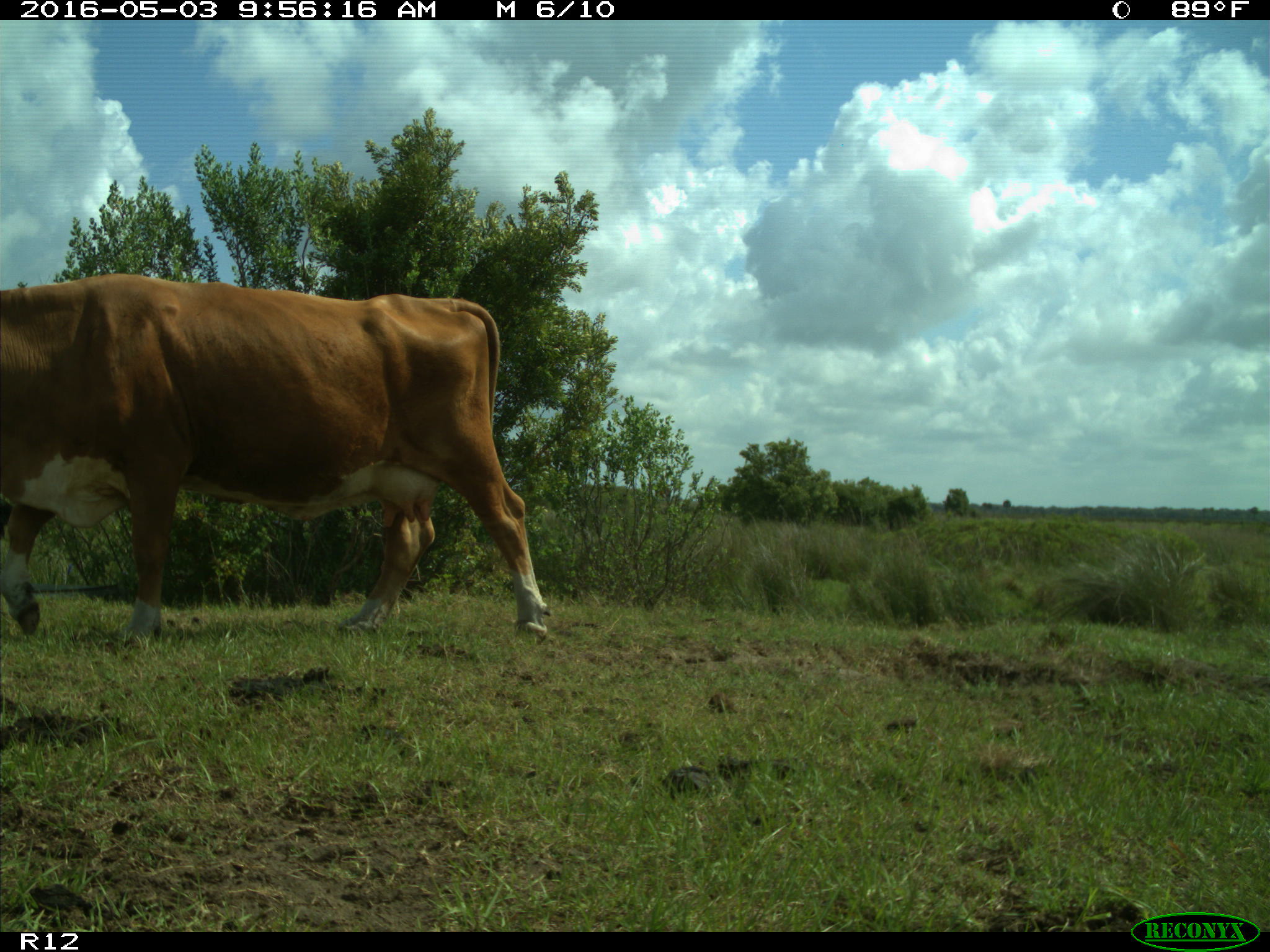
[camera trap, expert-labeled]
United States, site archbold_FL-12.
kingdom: Animalia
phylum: Chordata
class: Mammalia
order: Artiodactyla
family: Bovidae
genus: Bos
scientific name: Bos taurus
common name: domestic cow